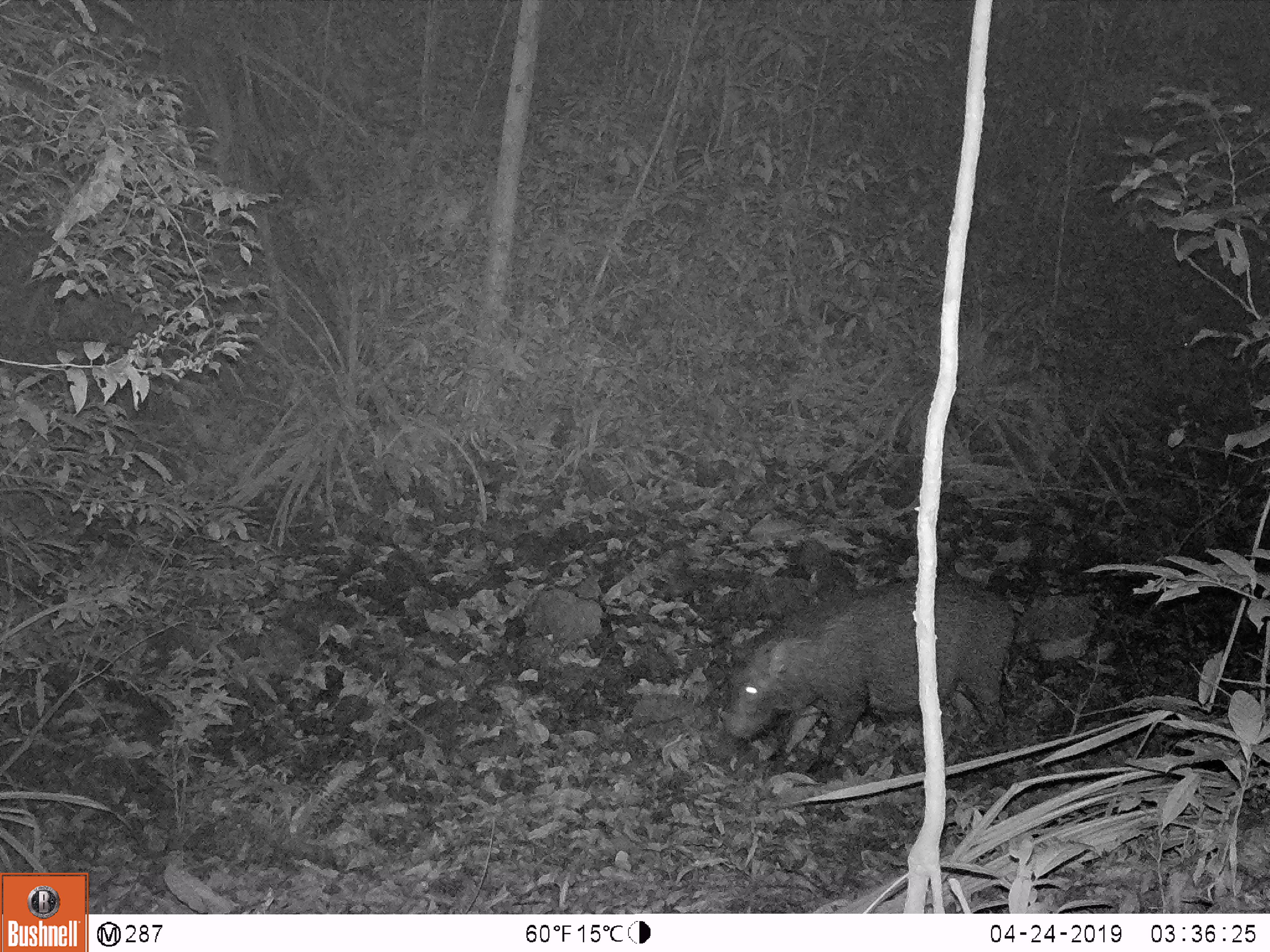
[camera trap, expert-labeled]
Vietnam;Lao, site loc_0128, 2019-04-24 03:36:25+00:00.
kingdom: Animalia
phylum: Chordata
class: Mammalia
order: Artiodactyla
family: Suidae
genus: Sus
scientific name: Sus scrofa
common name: eurasian wild pig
Eurasian wild pig (Sus scrofa). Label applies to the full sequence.